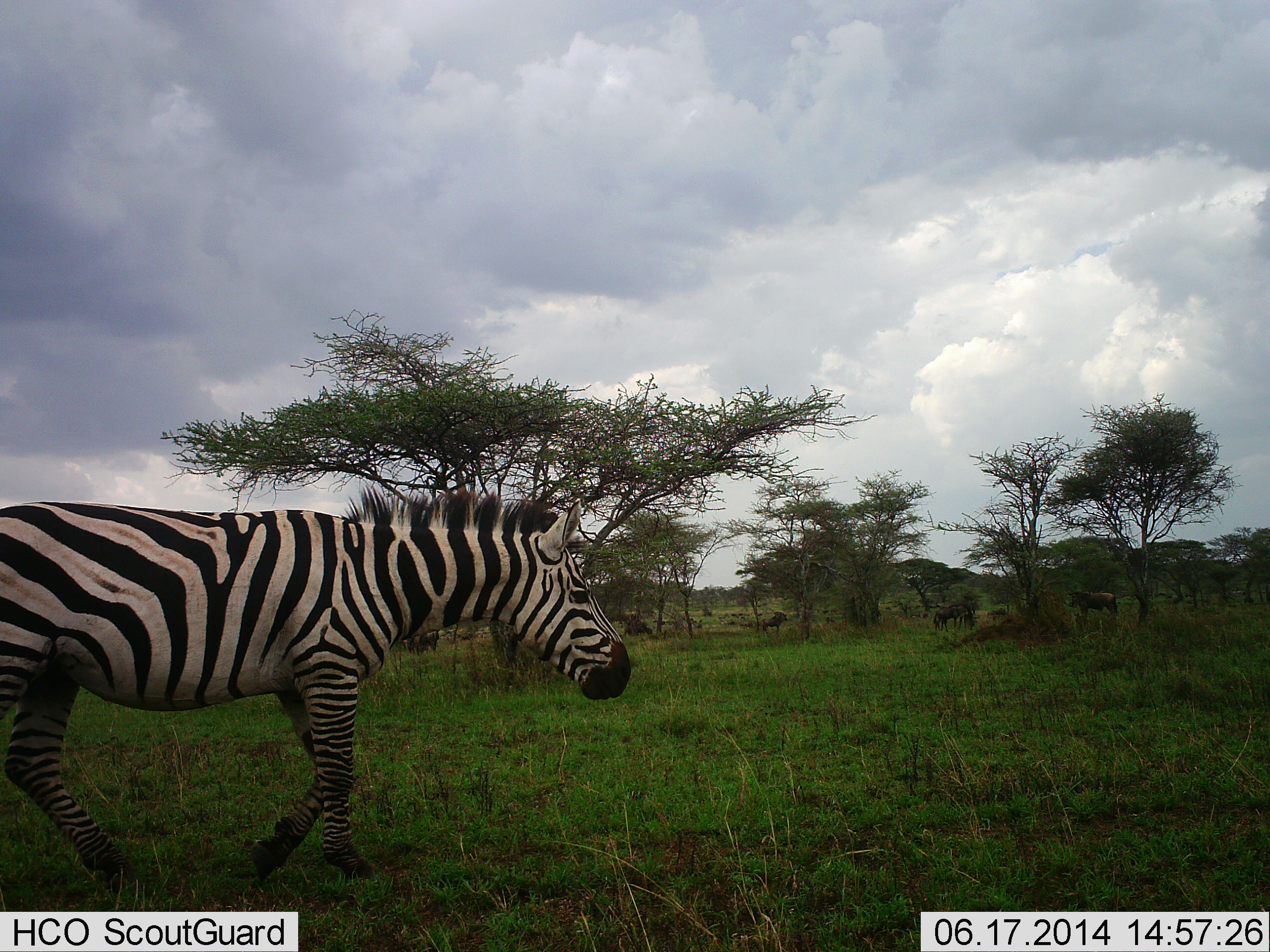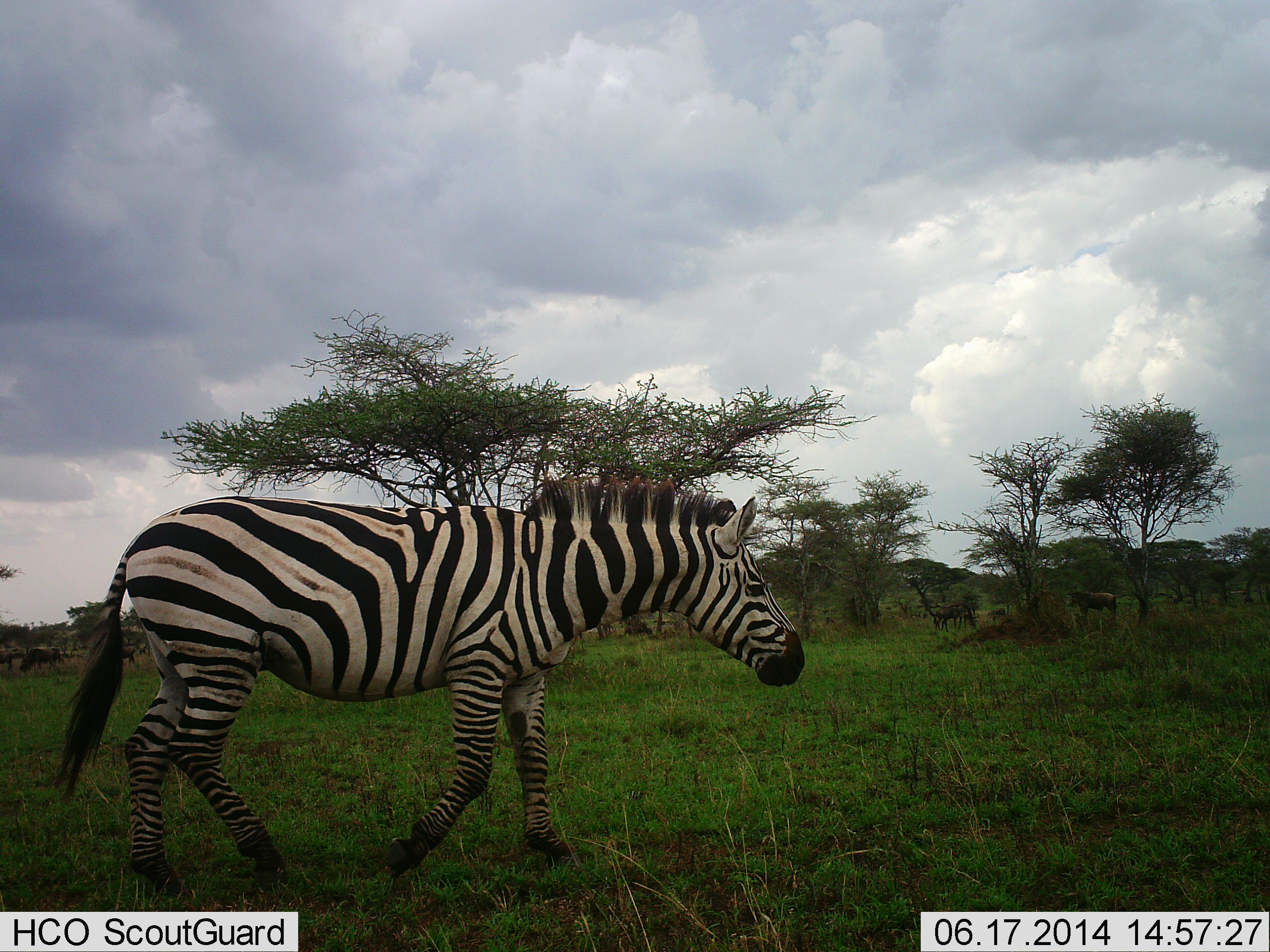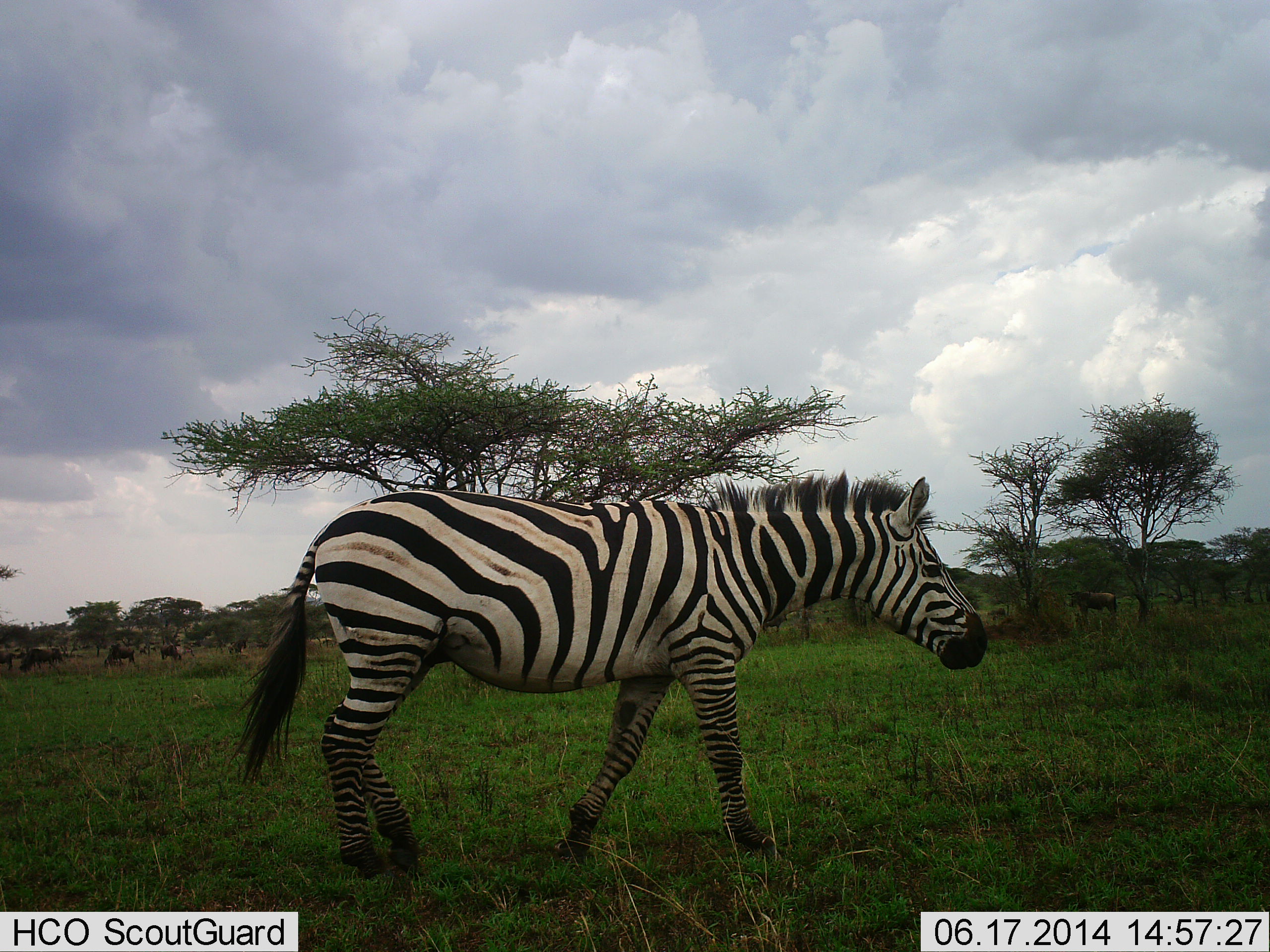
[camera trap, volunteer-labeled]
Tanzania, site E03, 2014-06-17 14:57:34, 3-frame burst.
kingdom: Animalia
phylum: Chordata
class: Mammalia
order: Artiodactyla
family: Bovidae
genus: Connochaetes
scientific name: Connochaetes taurinus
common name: blue wildebeest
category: wildebeest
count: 8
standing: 56%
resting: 0%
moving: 22%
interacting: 0%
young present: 0%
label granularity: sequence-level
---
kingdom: Animalia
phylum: Chordata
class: Mammalia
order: Perissodactyla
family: Equidae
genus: Equus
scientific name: Equus quagga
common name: plains zebra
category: zebra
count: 1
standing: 0%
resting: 0%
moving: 100%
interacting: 0%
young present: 0%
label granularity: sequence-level